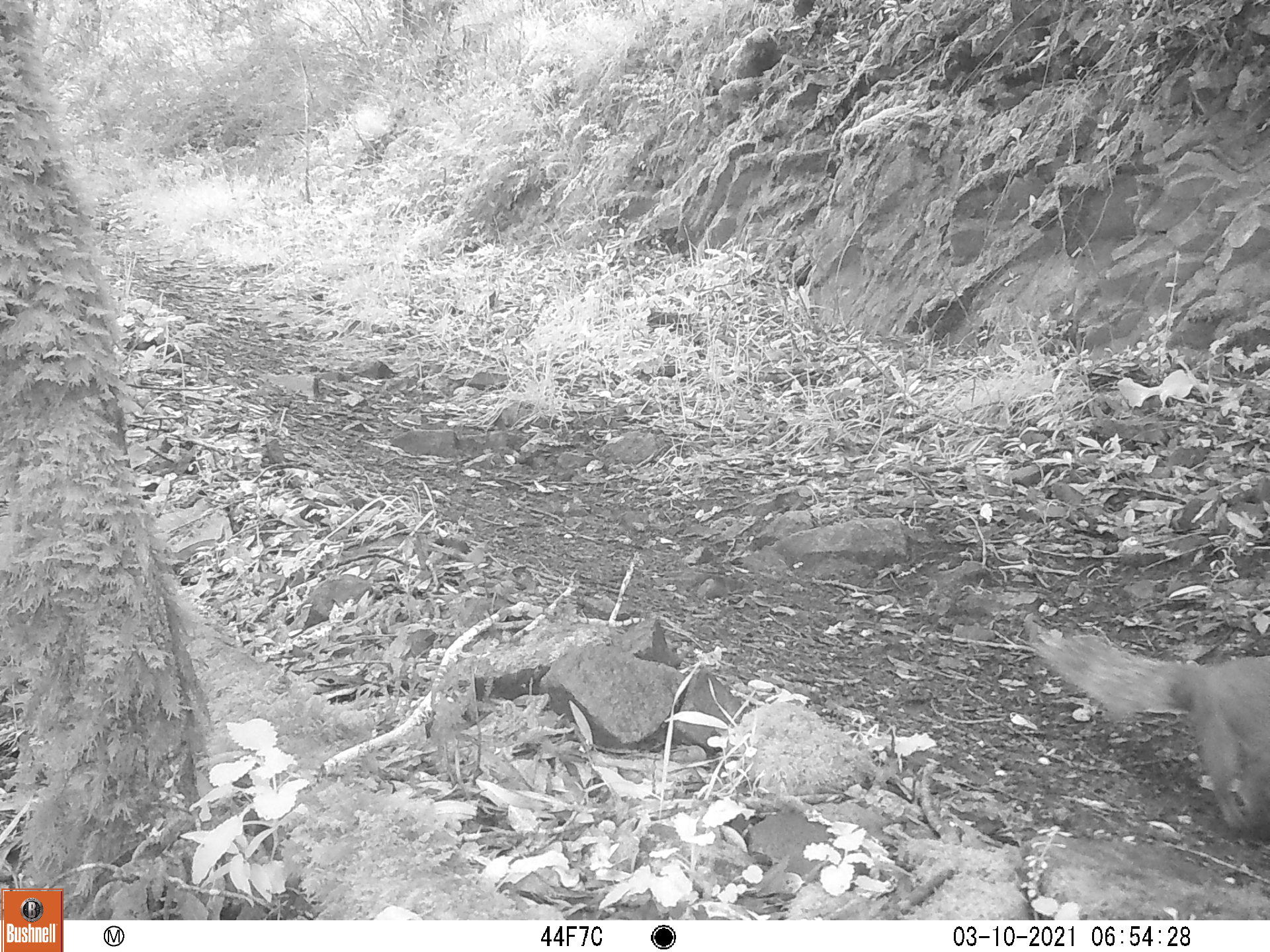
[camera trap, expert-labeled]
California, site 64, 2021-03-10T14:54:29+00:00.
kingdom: Animalia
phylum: Chordata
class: Mammalia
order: Carnivora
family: Canidae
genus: Urocyon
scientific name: Urocyon cinereoargenteus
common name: gray fox